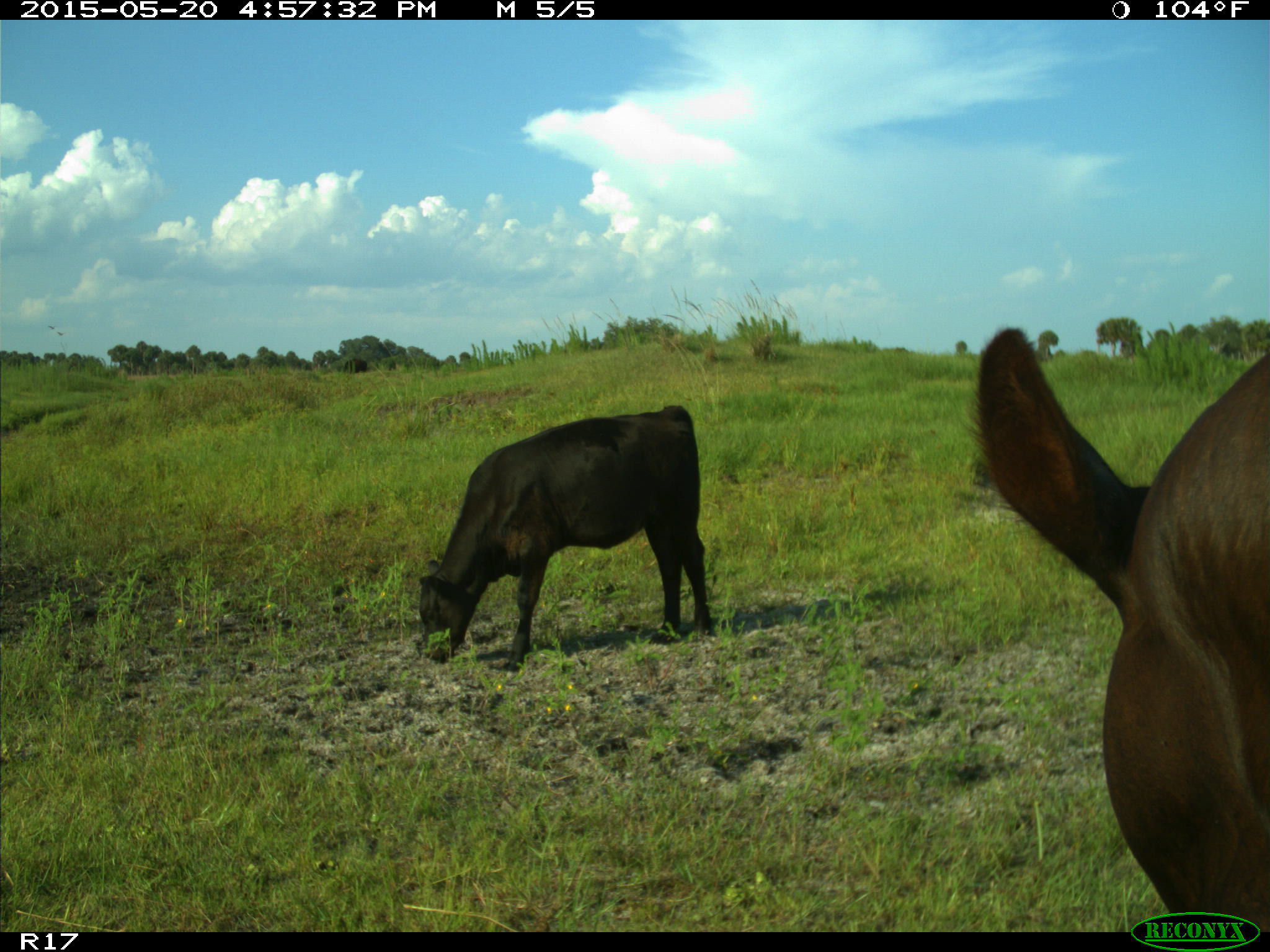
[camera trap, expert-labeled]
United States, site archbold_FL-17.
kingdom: Animalia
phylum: Chordata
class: Mammalia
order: Artiodactyla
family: Bovidae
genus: Bos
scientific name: Bos taurus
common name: domestic cow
Bos taurus (domestic cow).